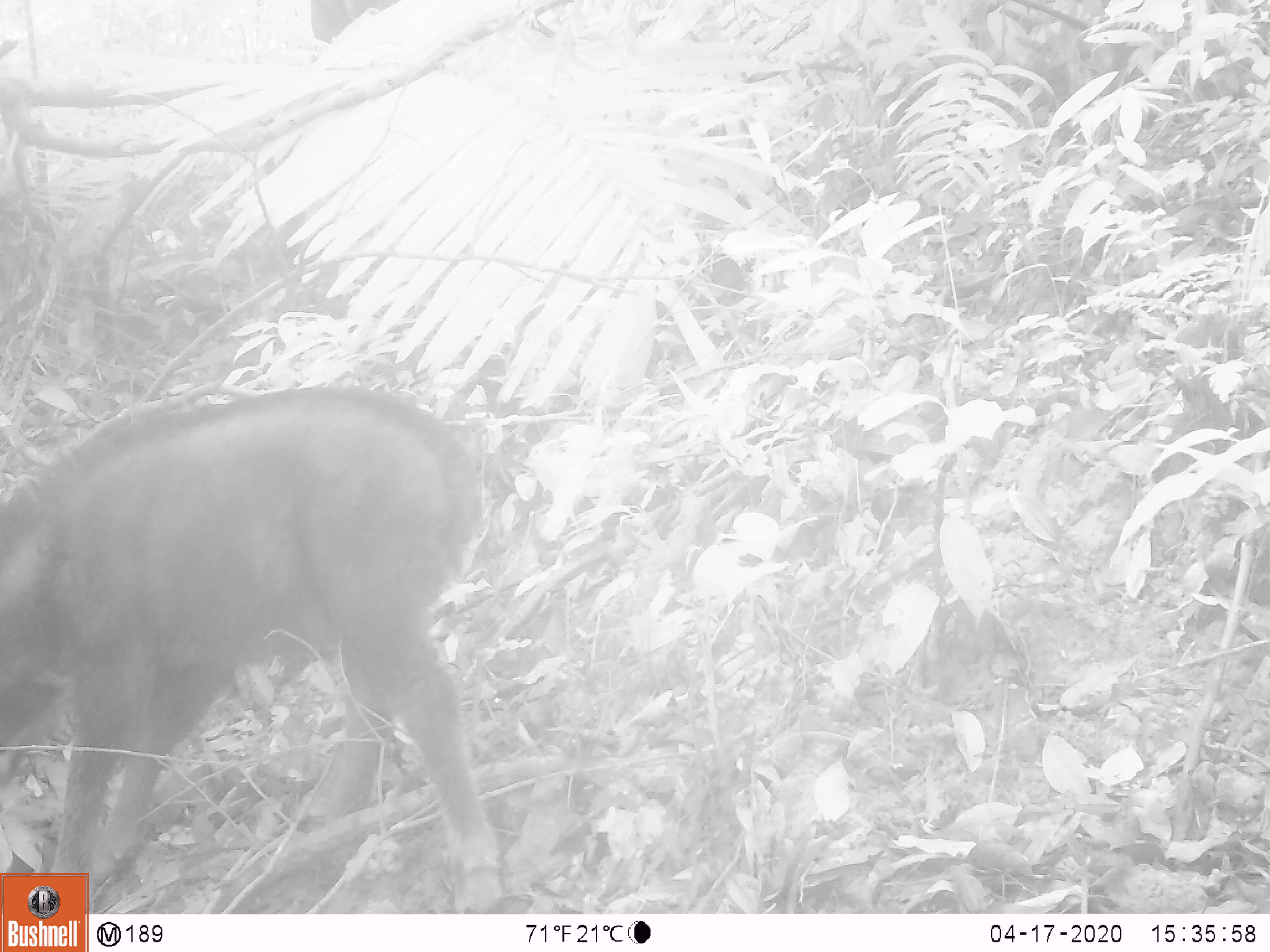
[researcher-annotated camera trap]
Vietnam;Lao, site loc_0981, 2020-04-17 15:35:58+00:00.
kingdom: Animalia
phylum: Chordata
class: Mammalia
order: Artiodactyla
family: Bovidae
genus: Capricornis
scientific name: Capricornis sumatraensis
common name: chinese serow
Chinese serow (Capricornis sumatraensis). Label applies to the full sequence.